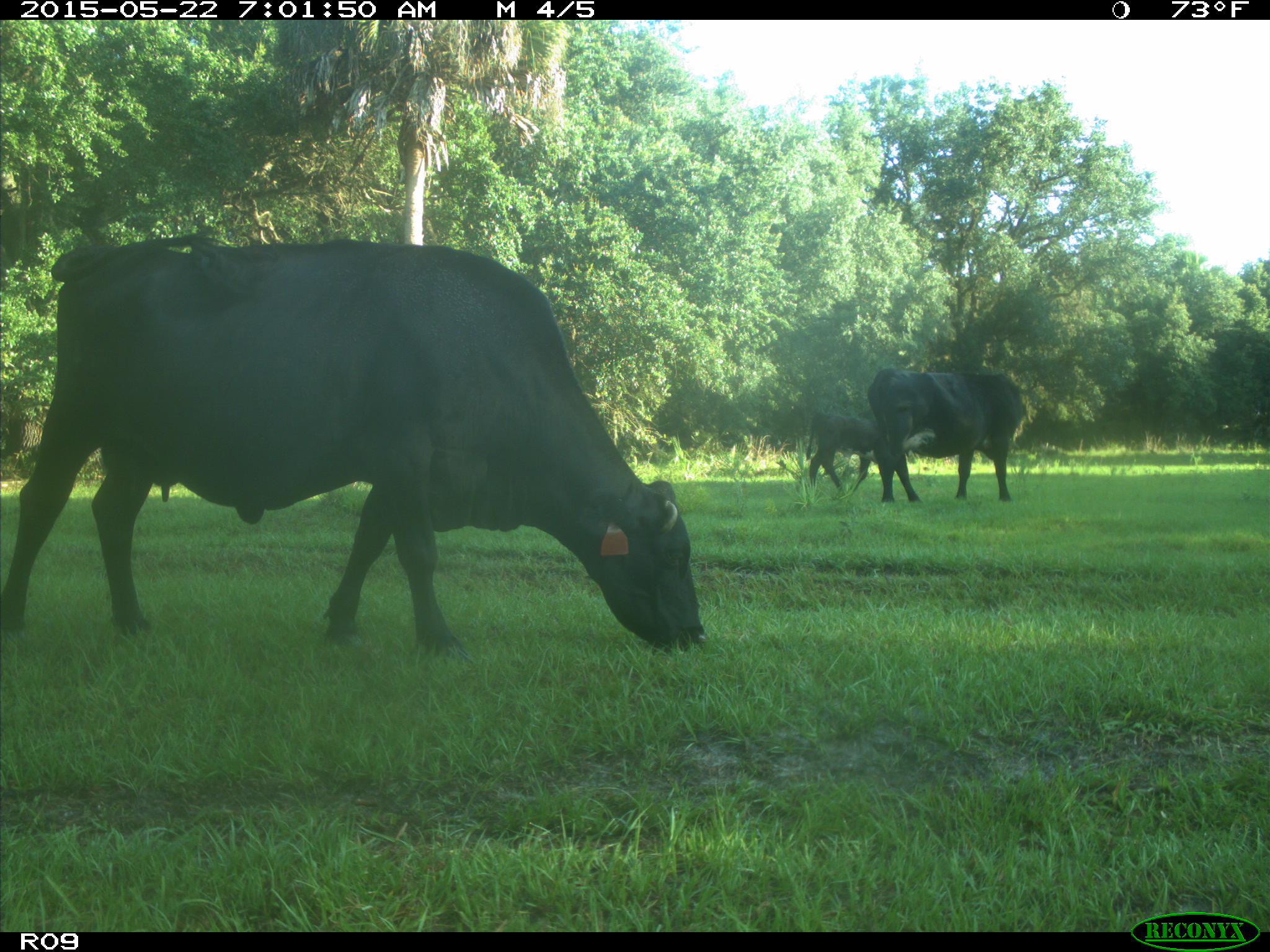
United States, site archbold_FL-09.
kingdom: Animalia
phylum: Chordata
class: Mammalia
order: Artiodactyla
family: Bovidae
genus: Bos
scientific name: Bos taurus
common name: domestic cow